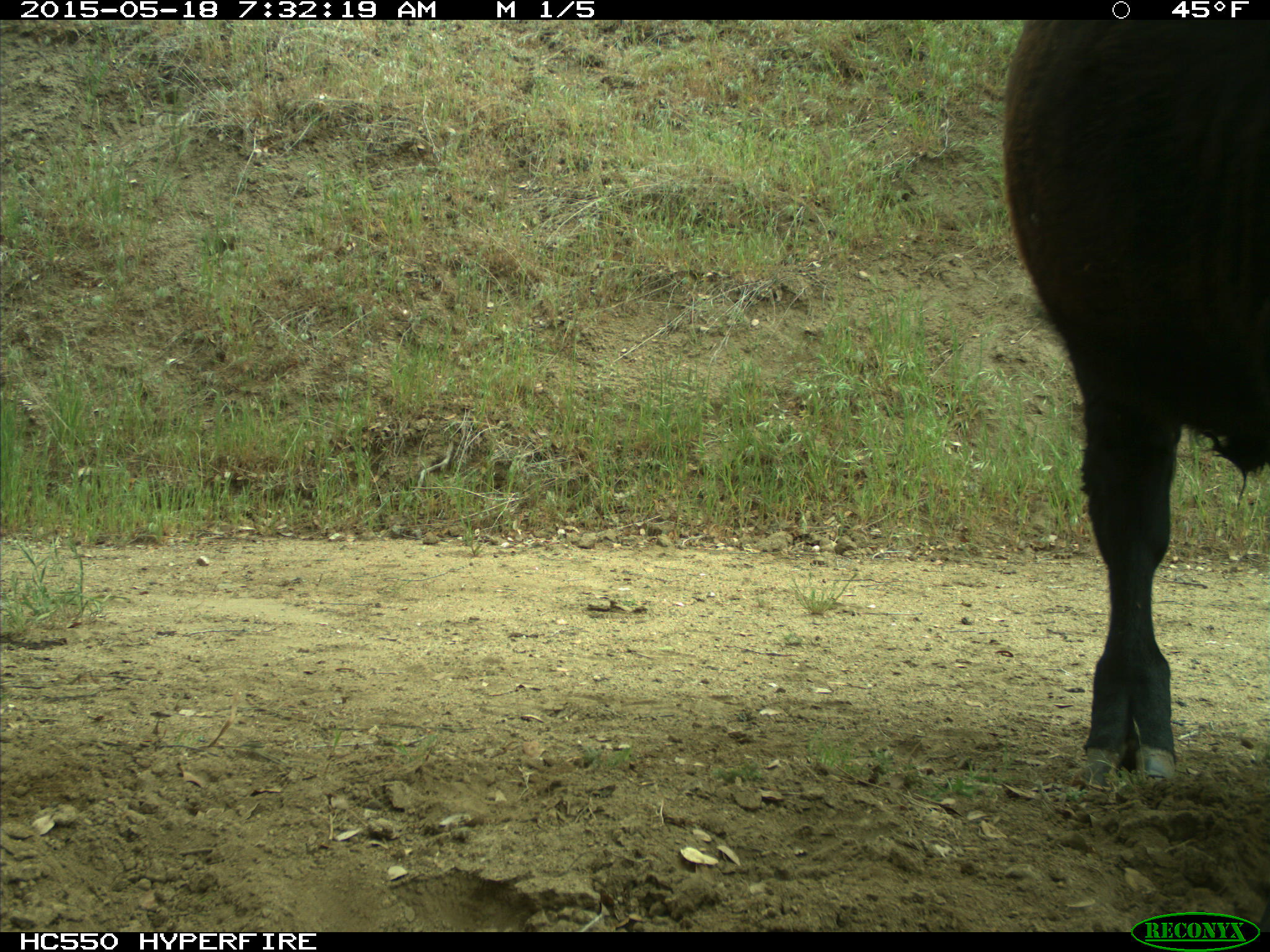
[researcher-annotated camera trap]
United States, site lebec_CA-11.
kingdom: Animalia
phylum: Chordata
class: Mammalia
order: Artiodactyla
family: Bovidae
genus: Bos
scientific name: Bos taurus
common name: domestic cow